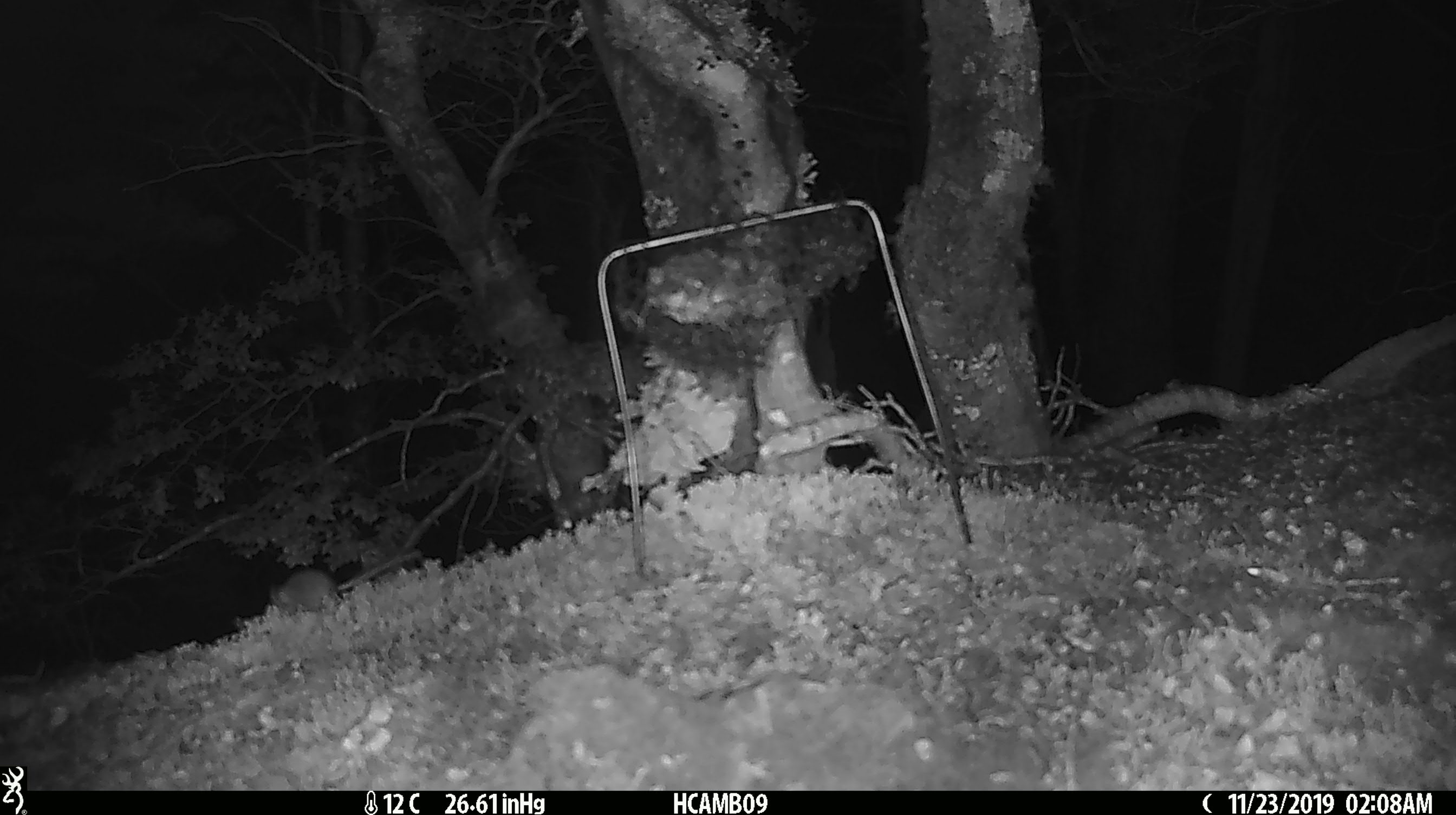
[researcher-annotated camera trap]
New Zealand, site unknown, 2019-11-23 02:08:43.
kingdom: Animalia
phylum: Chordata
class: Mammalia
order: Rodentia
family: Muridae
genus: Mus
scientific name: Mus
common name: mouse